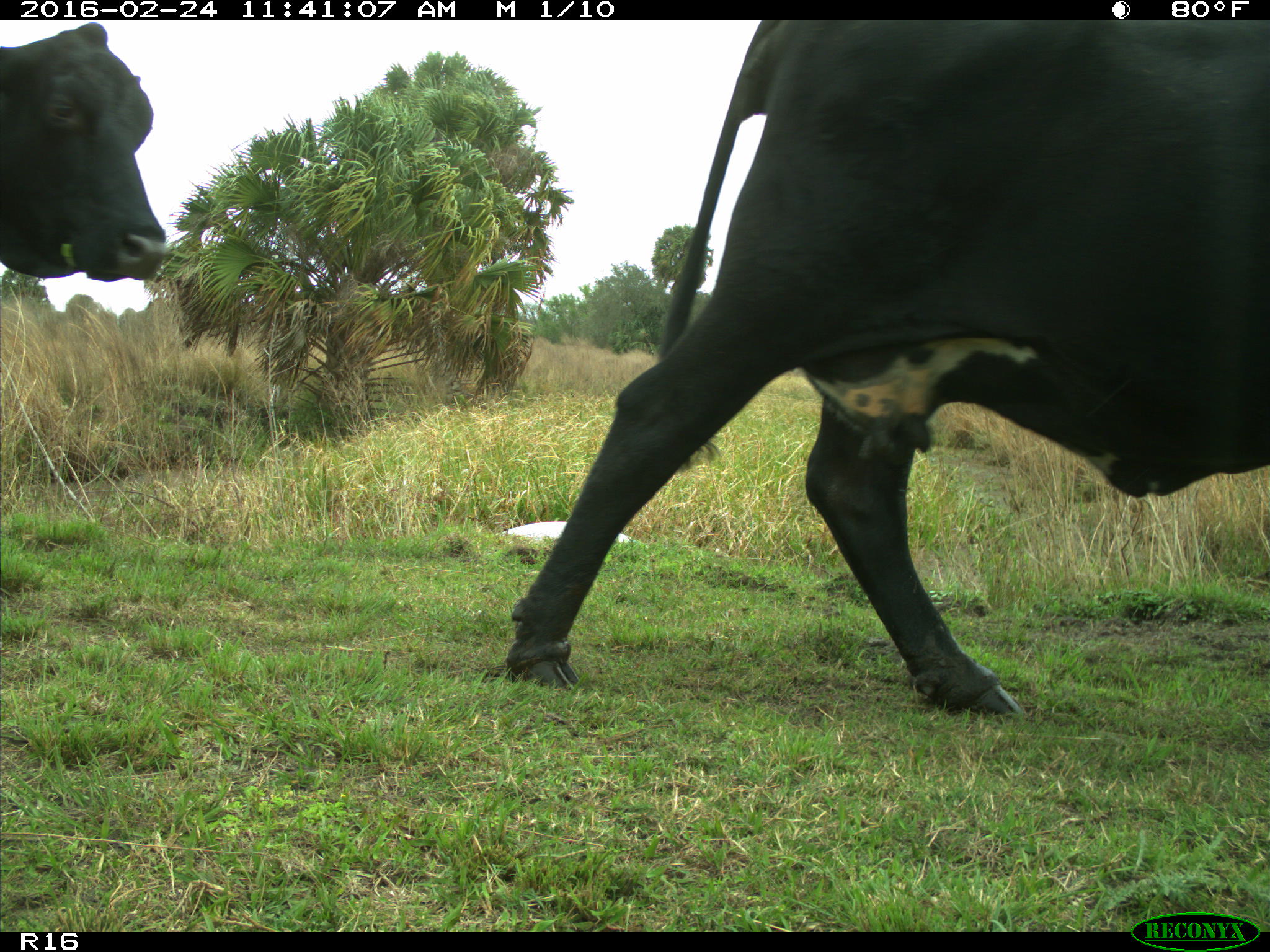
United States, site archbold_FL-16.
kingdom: Animalia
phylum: Chordata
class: Mammalia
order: Artiodactyla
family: Bovidae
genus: Bos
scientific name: Bos taurus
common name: domestic cow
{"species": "Bos taurus (domestic cow)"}